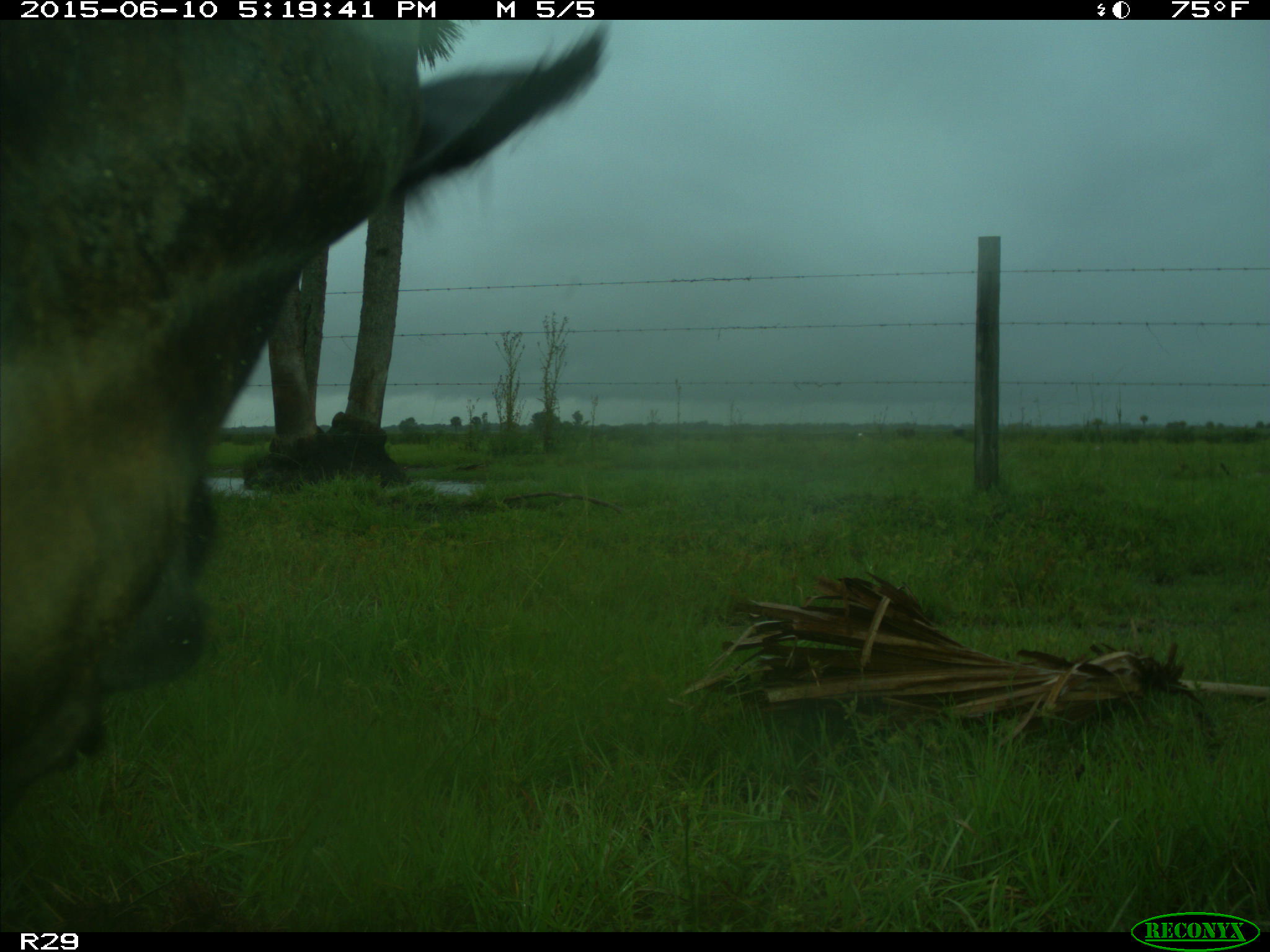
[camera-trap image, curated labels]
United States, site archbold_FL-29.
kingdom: Animalia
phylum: Chordata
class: Mammalia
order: Artiodactyla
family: Bovidae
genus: Bos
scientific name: Bos taurus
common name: domestic cow